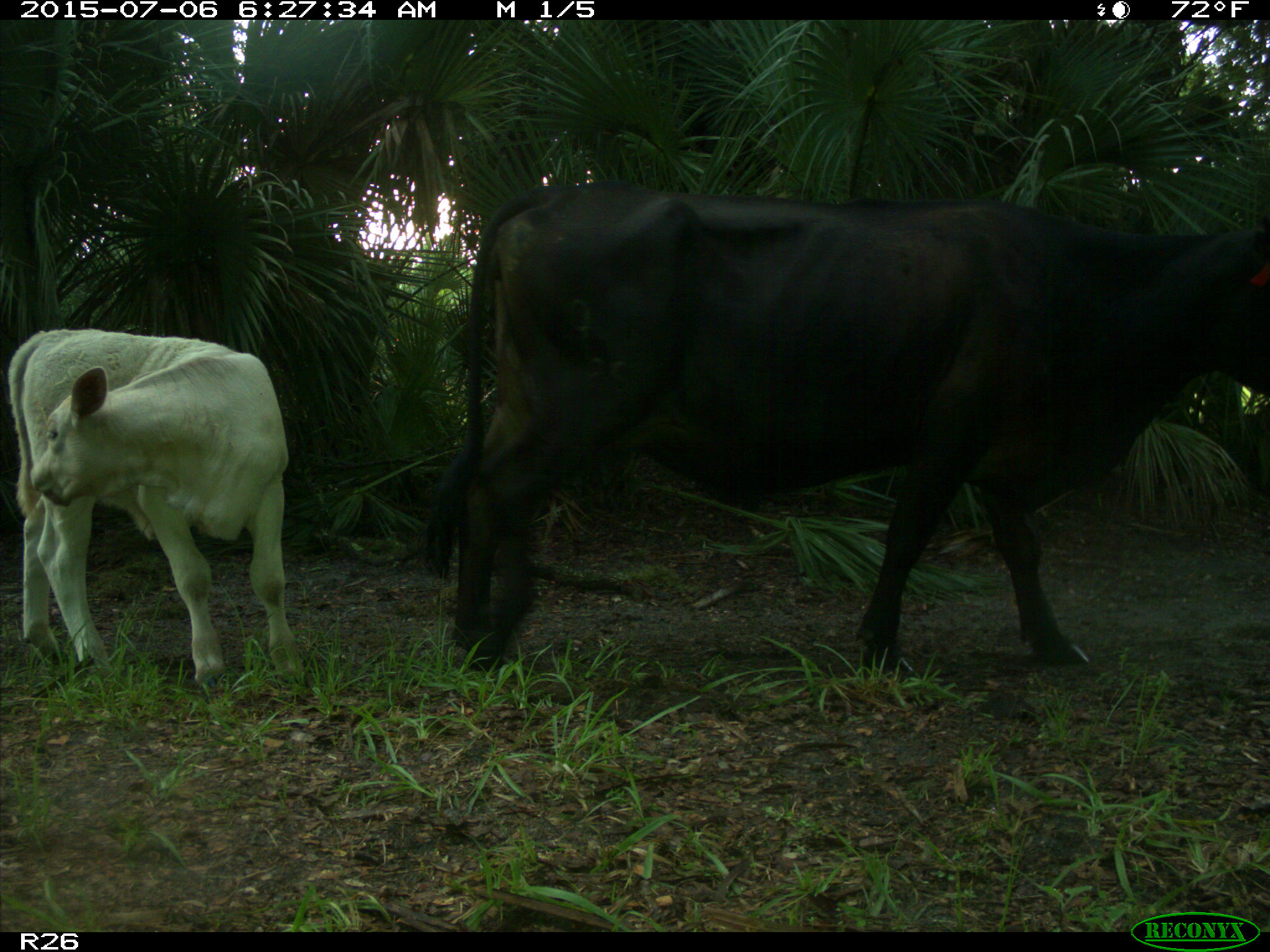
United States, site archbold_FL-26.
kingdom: Animalia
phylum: Chordata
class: Mammalia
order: Artiodactyla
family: Bovidae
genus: Bos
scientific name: Bos taurus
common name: domestic cow